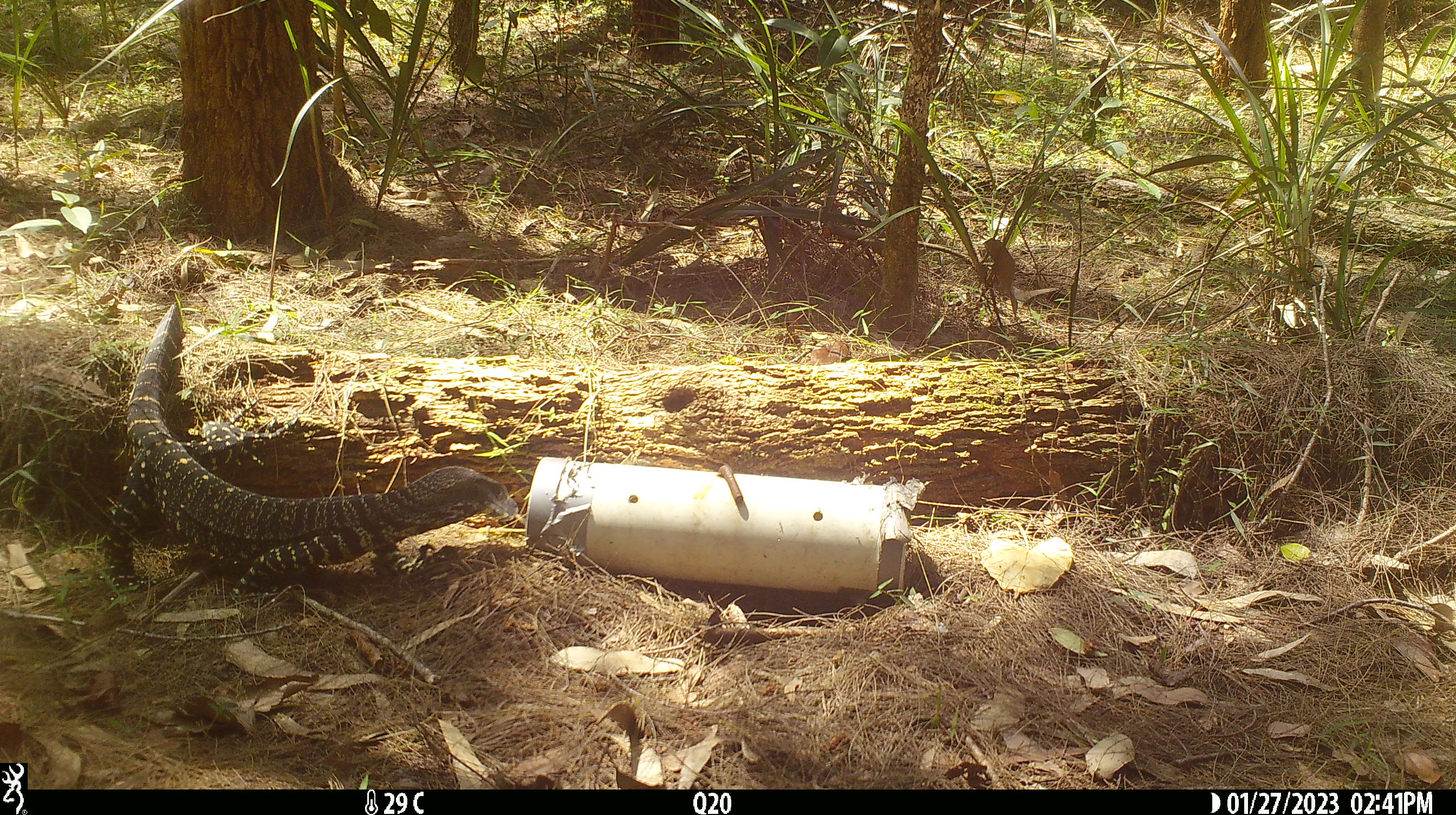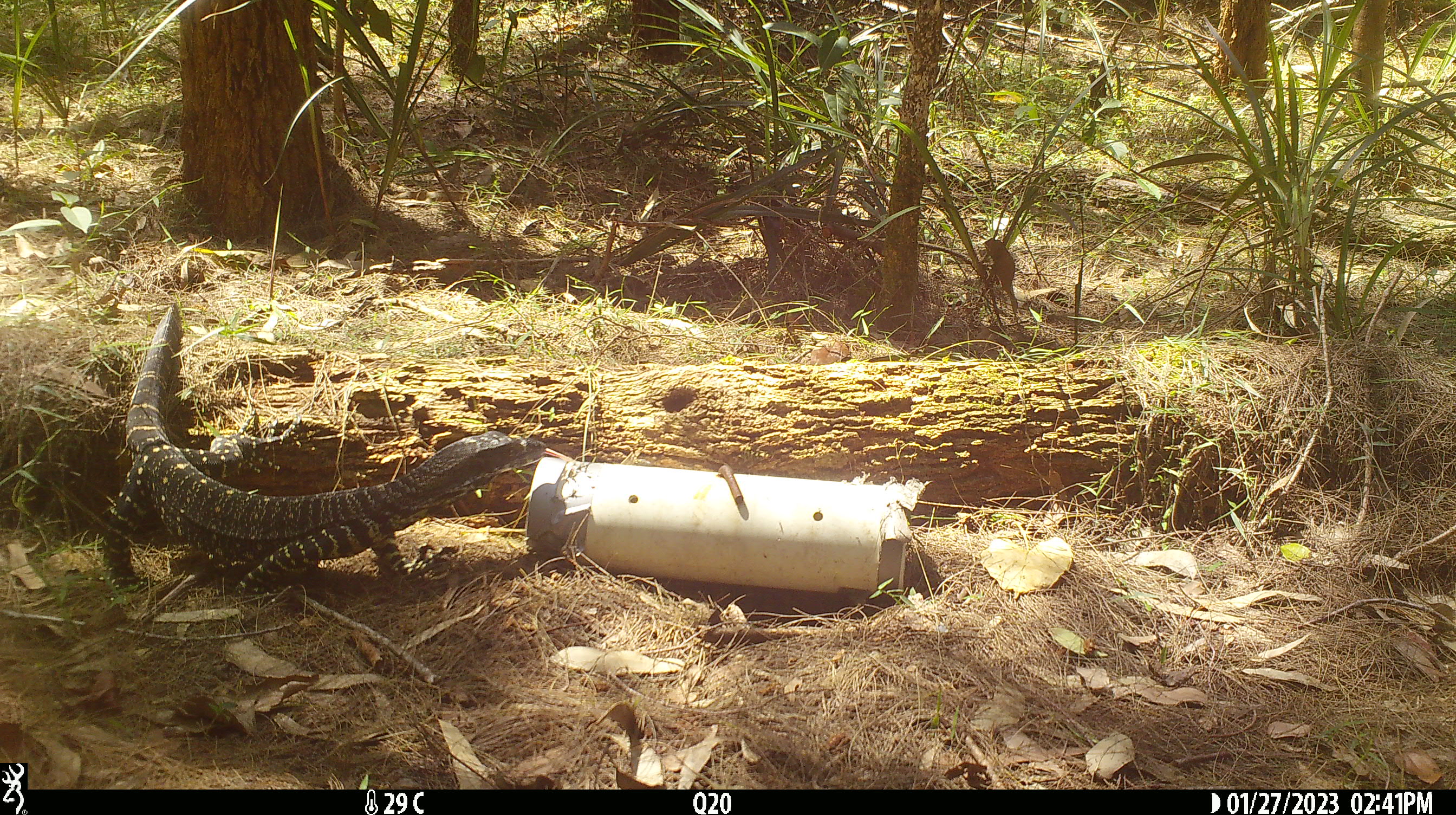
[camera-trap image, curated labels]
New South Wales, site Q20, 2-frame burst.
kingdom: Animalia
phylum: Chordata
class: Reptilia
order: Squamata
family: Varanidae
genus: Varanus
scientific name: Varanus varius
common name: lace monitor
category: goanna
Goanna (lace monitor) (Varanus varius).